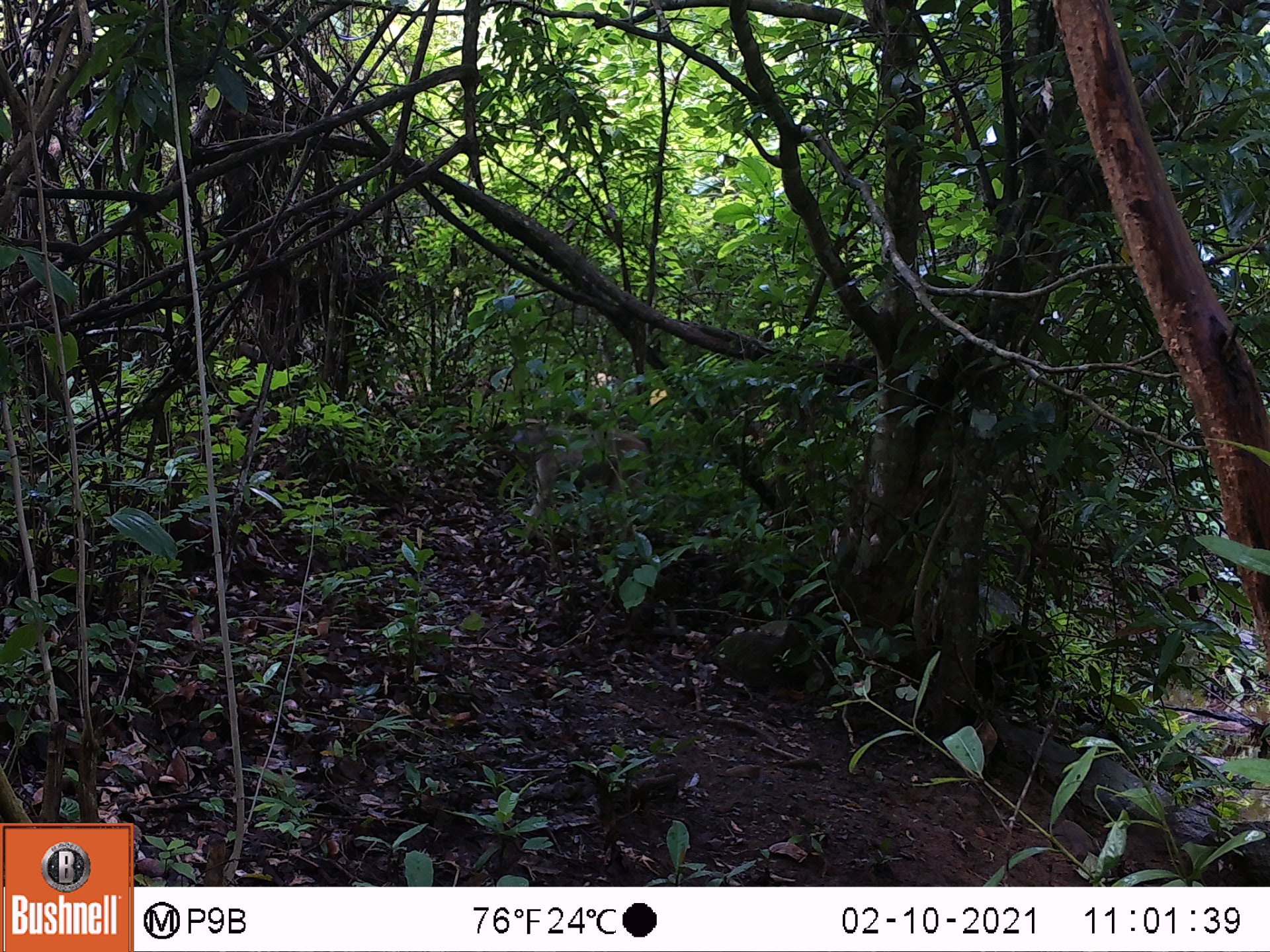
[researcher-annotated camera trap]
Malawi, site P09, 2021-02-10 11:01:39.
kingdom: Animalia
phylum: Chordata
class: Mammalia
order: Primates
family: Cercopithecidae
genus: Papio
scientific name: Papio cynocephalus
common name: yellow baboon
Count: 1.